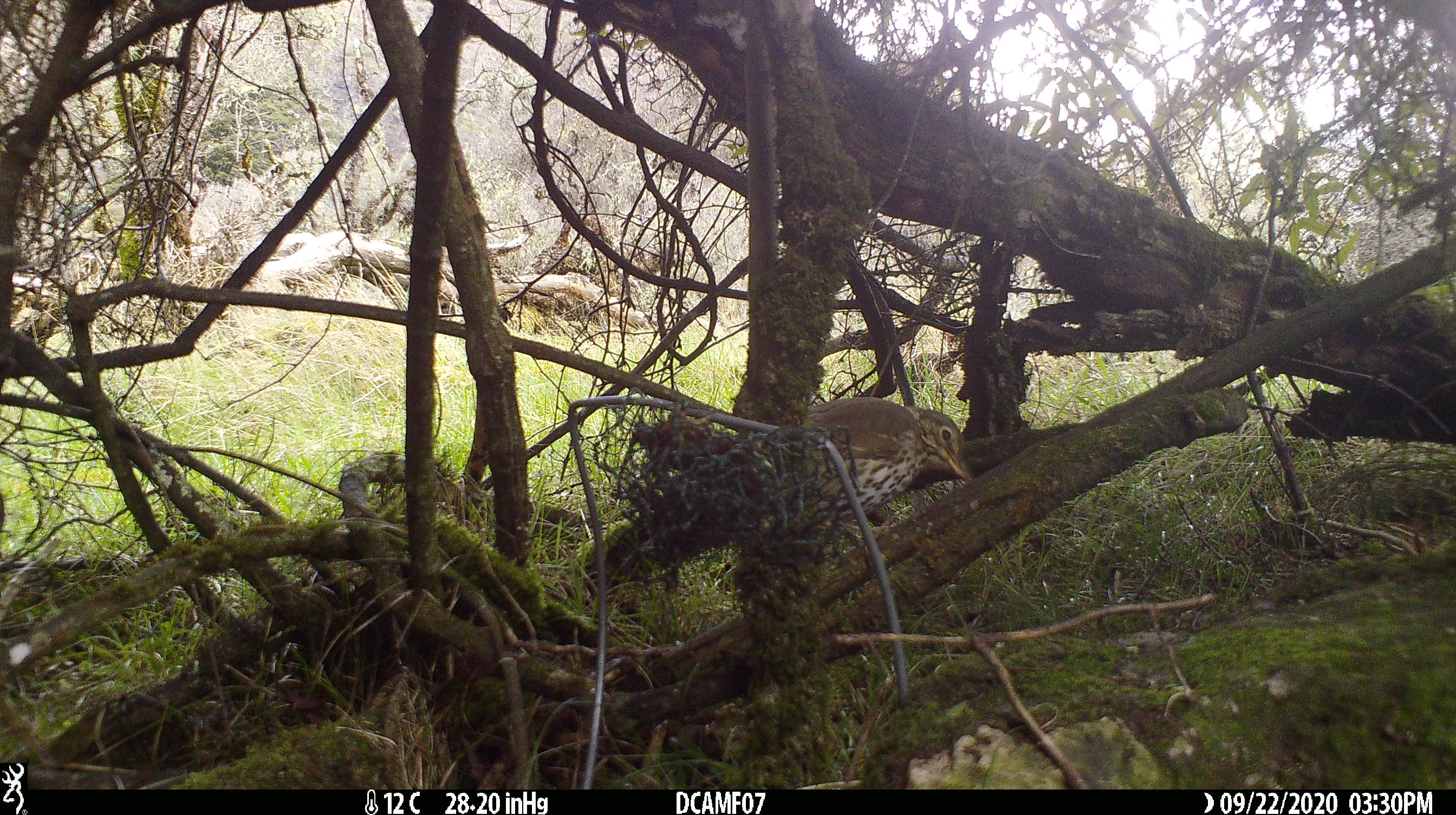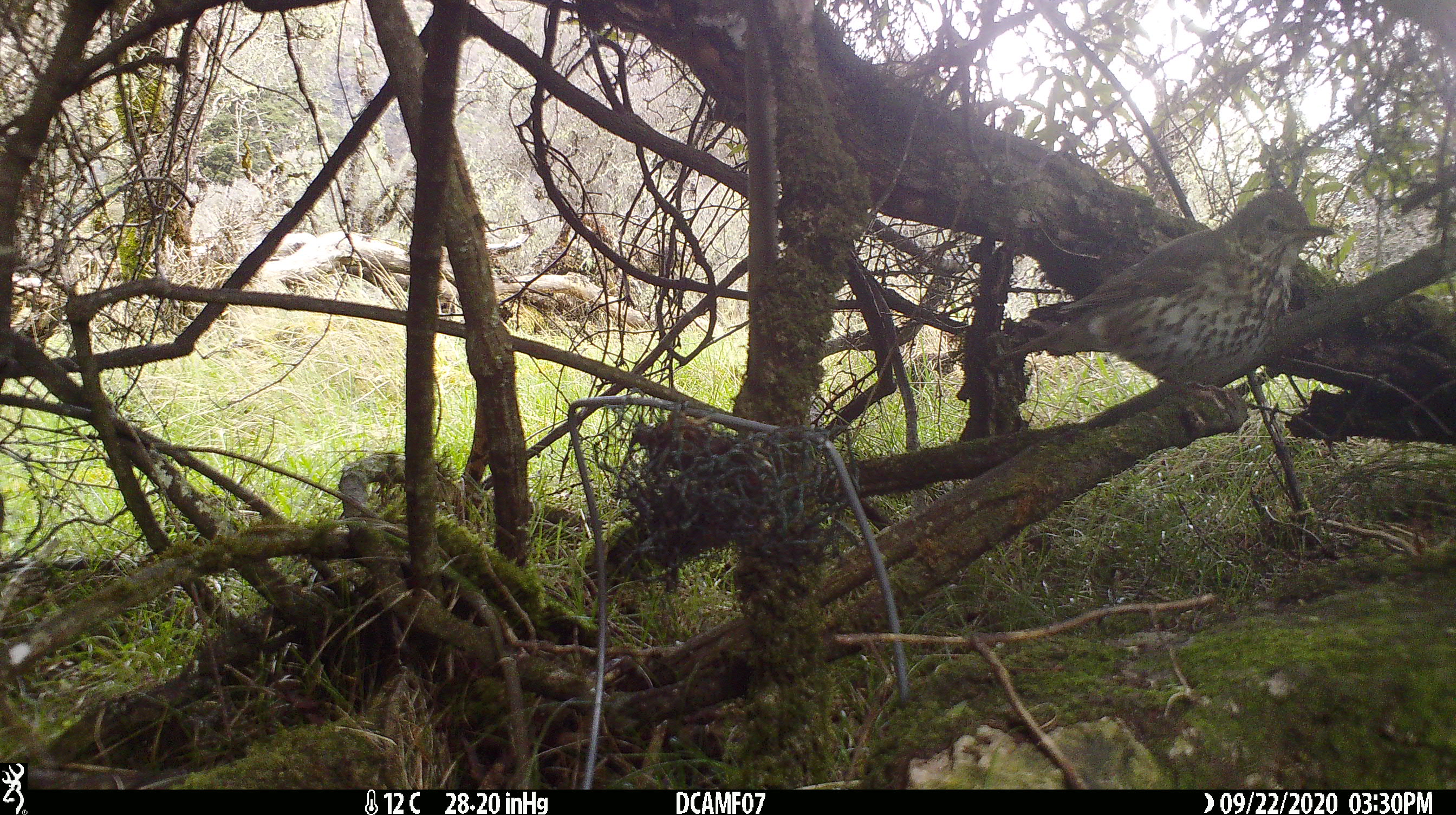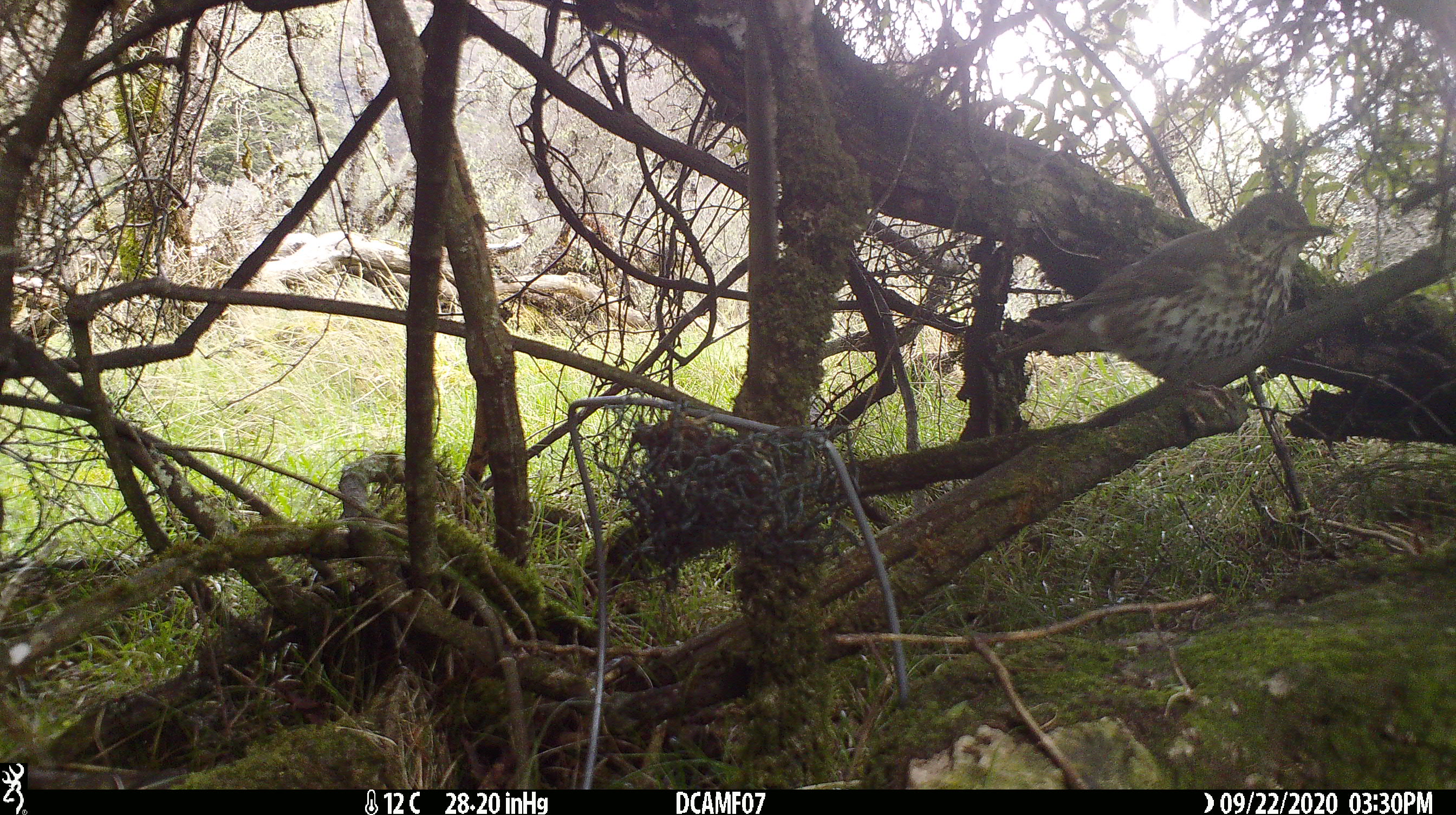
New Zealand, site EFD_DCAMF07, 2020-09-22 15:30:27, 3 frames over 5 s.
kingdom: Animalia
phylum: Chordata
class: Aves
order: Passeriformes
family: Turdidae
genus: Turdus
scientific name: Turdus philomelos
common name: song thrush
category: thrush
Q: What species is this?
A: Thrush (song thrush) (Turdus philomelos).